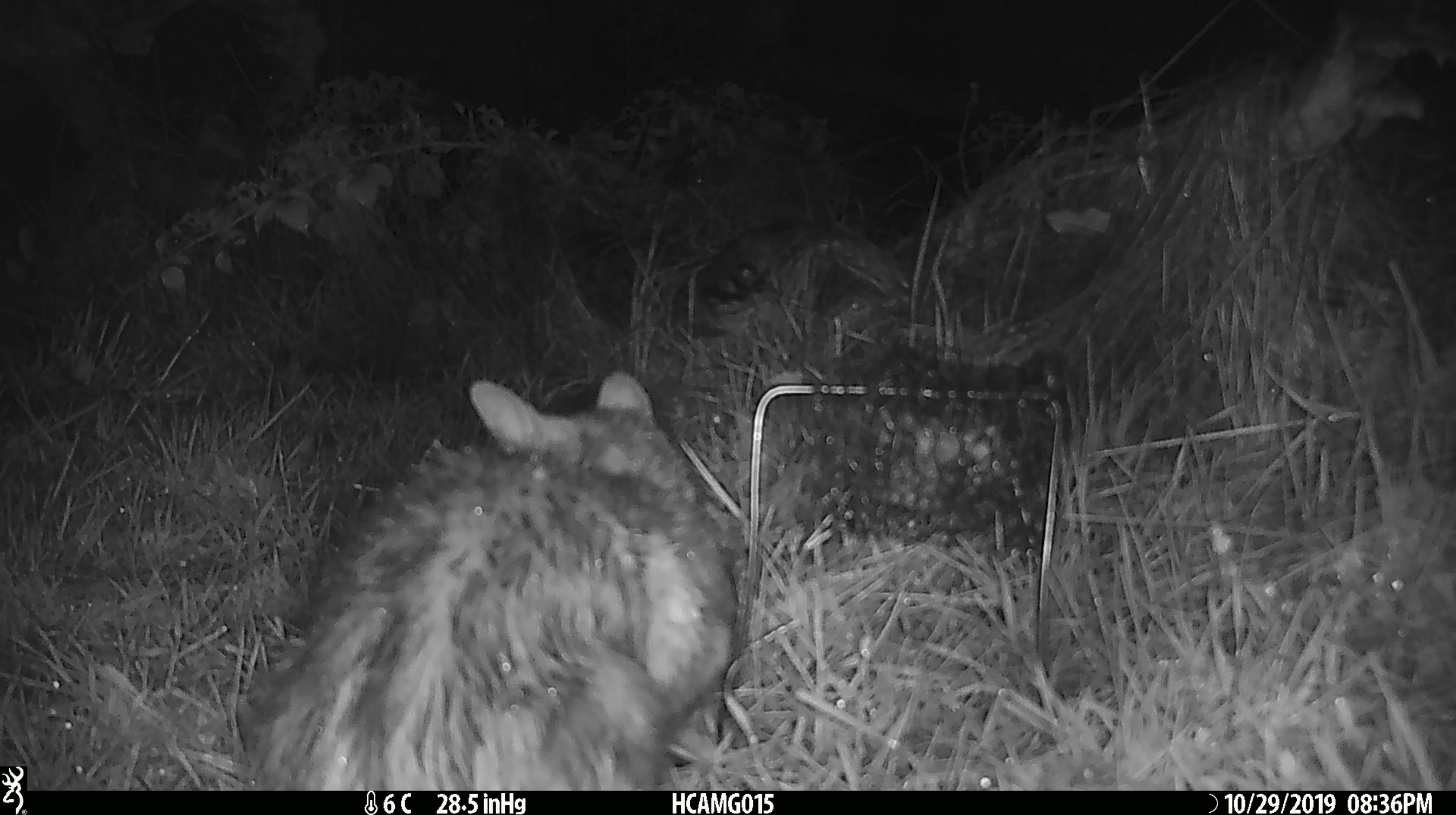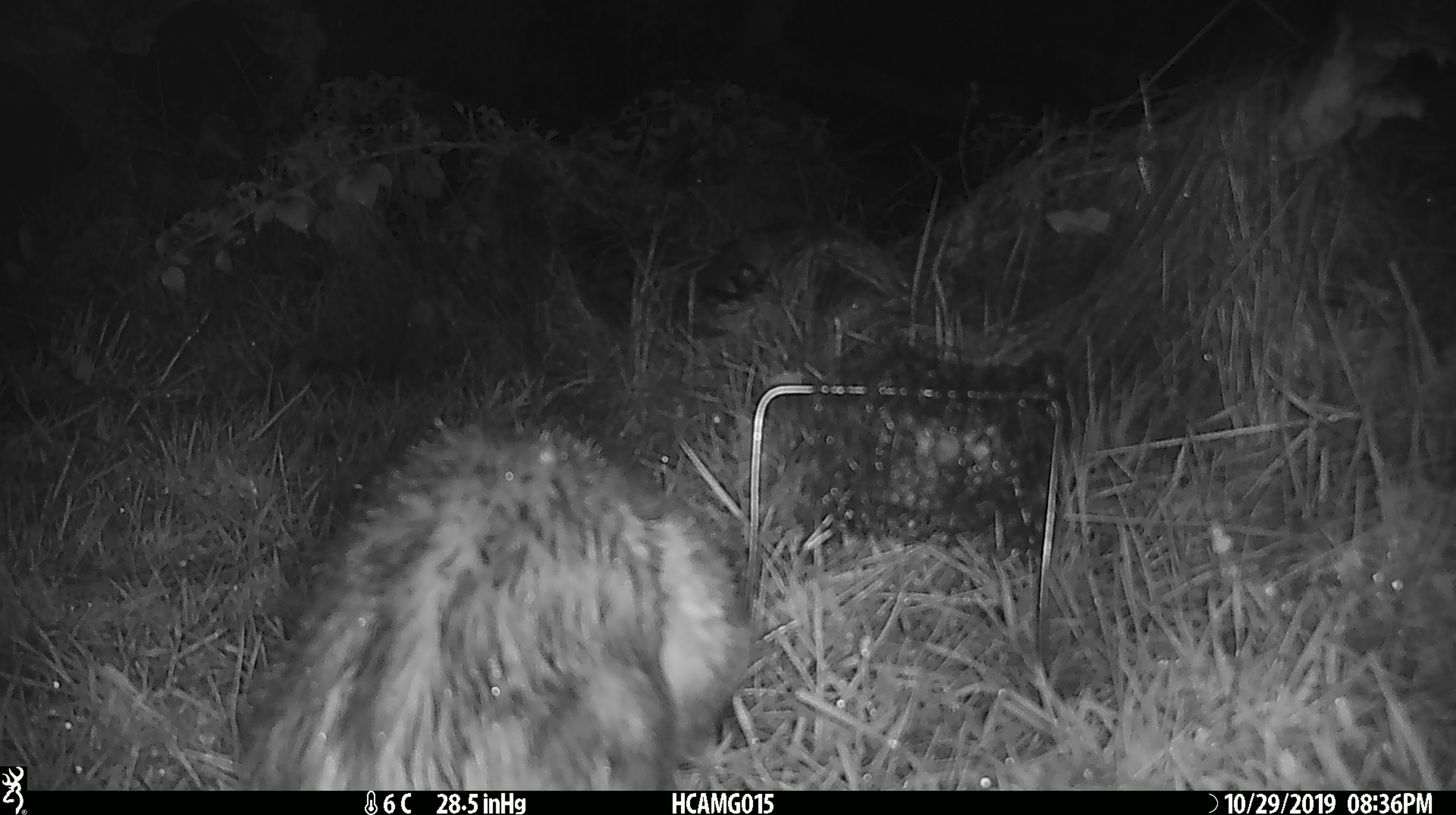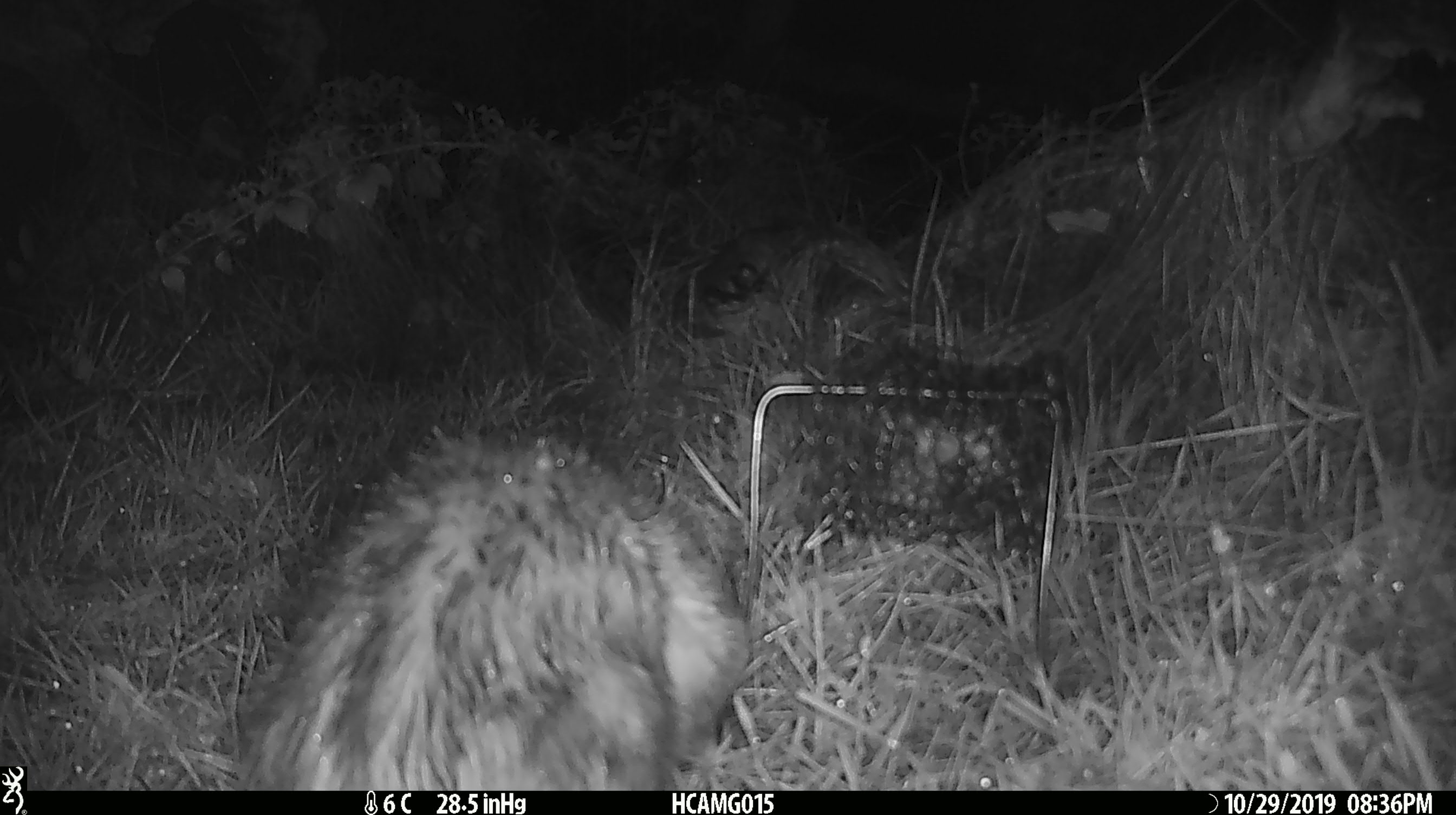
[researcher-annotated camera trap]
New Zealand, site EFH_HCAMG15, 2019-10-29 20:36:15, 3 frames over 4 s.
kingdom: Animalia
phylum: Chordata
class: Mammalia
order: Carnivora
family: Felidae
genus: Felis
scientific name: Felis catus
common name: domestic cat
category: cat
Cat (domestic cat) (Felis catus).